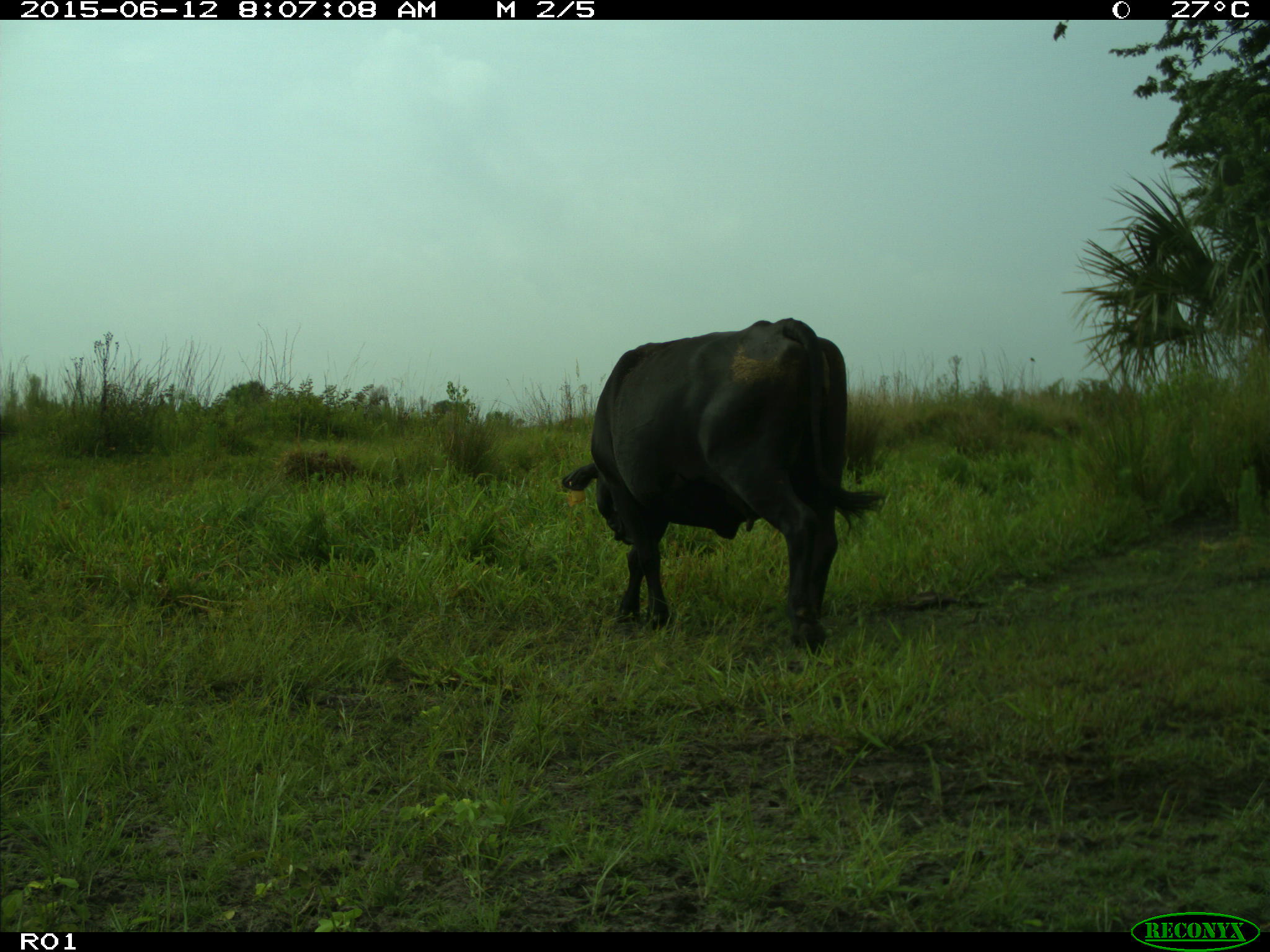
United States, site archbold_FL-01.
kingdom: Animalia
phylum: Chordata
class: Mammalia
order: Artiodactyla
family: Bovidae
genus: Bos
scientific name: Bos taurus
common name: domestic cow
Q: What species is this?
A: Bos taurus (domestic cow).